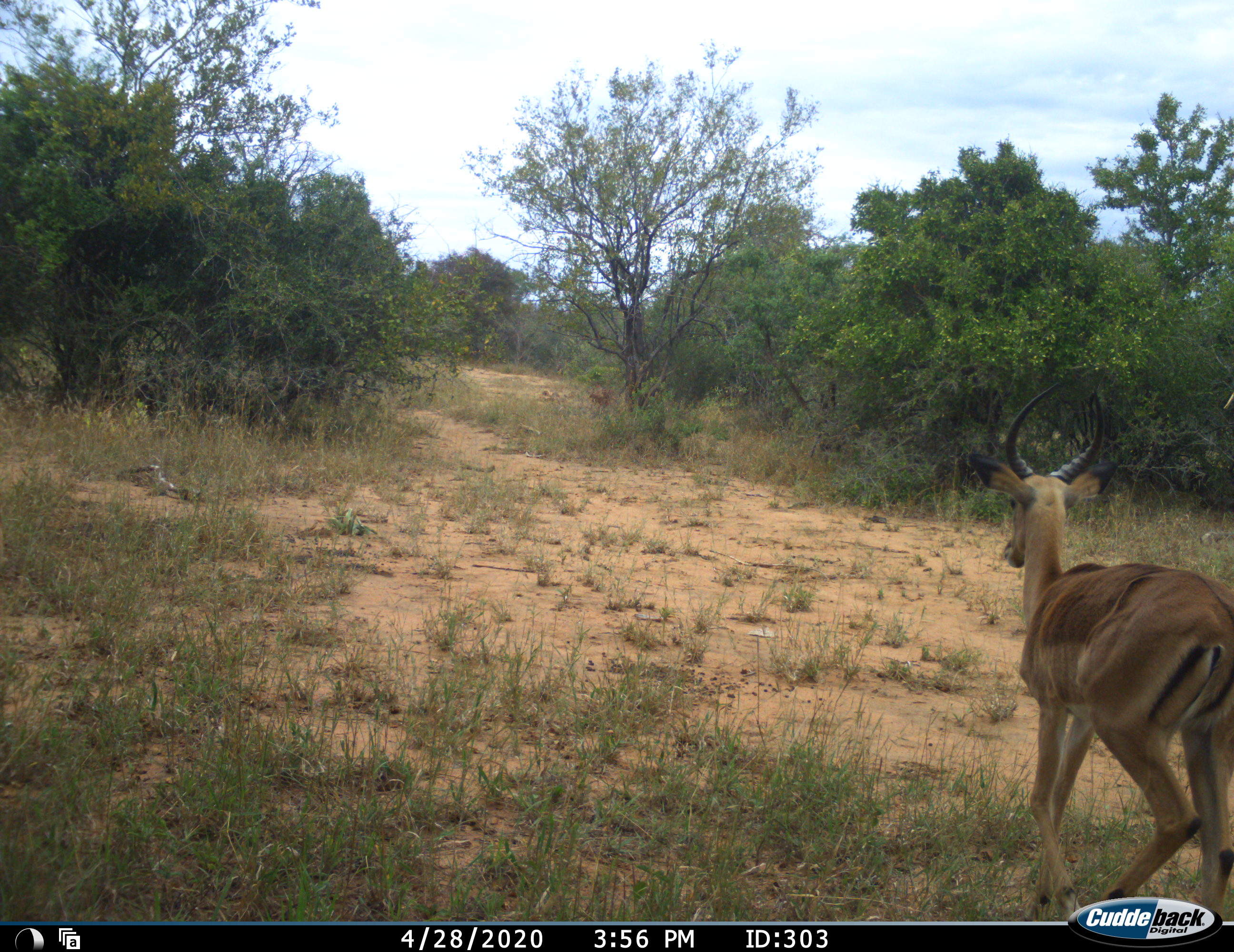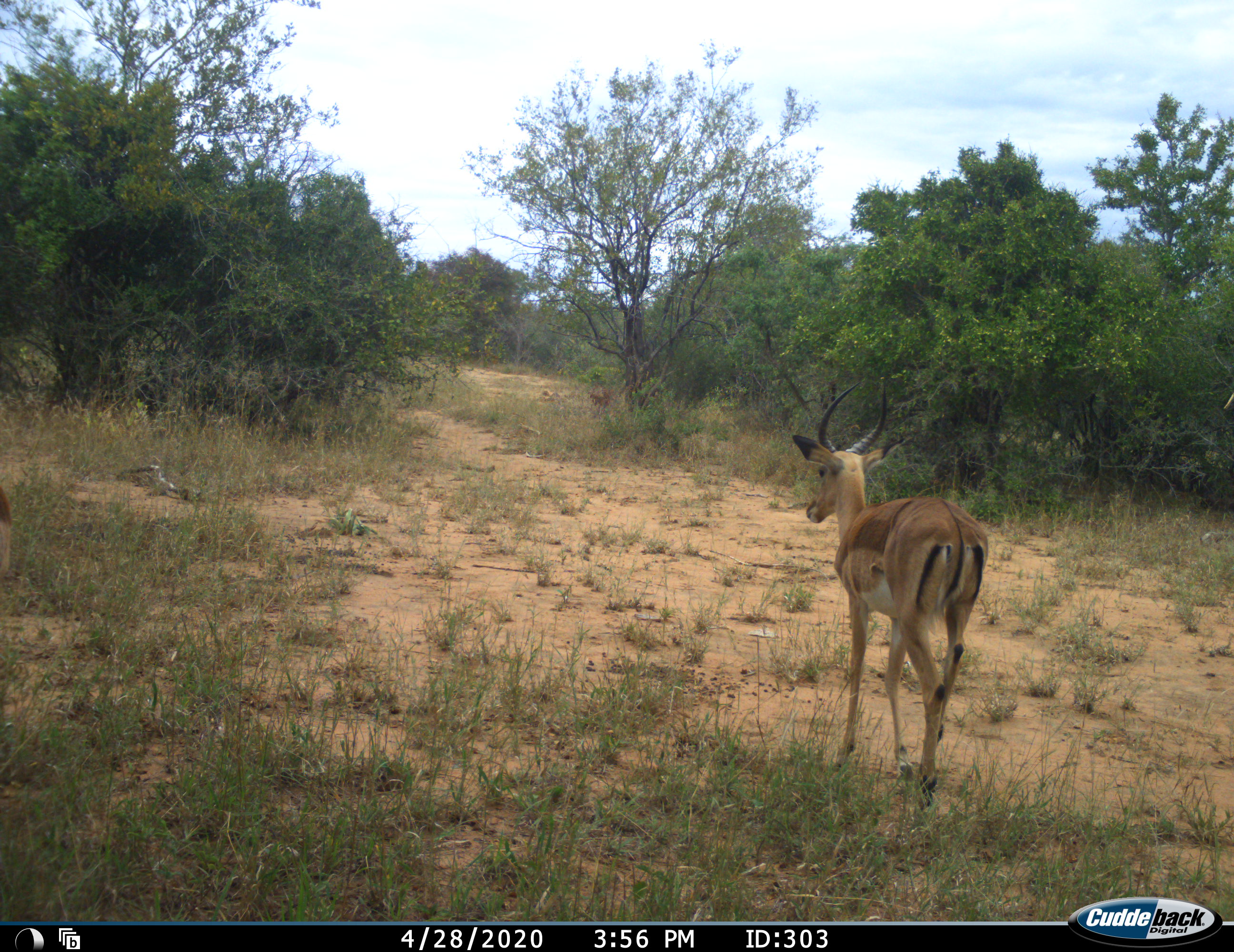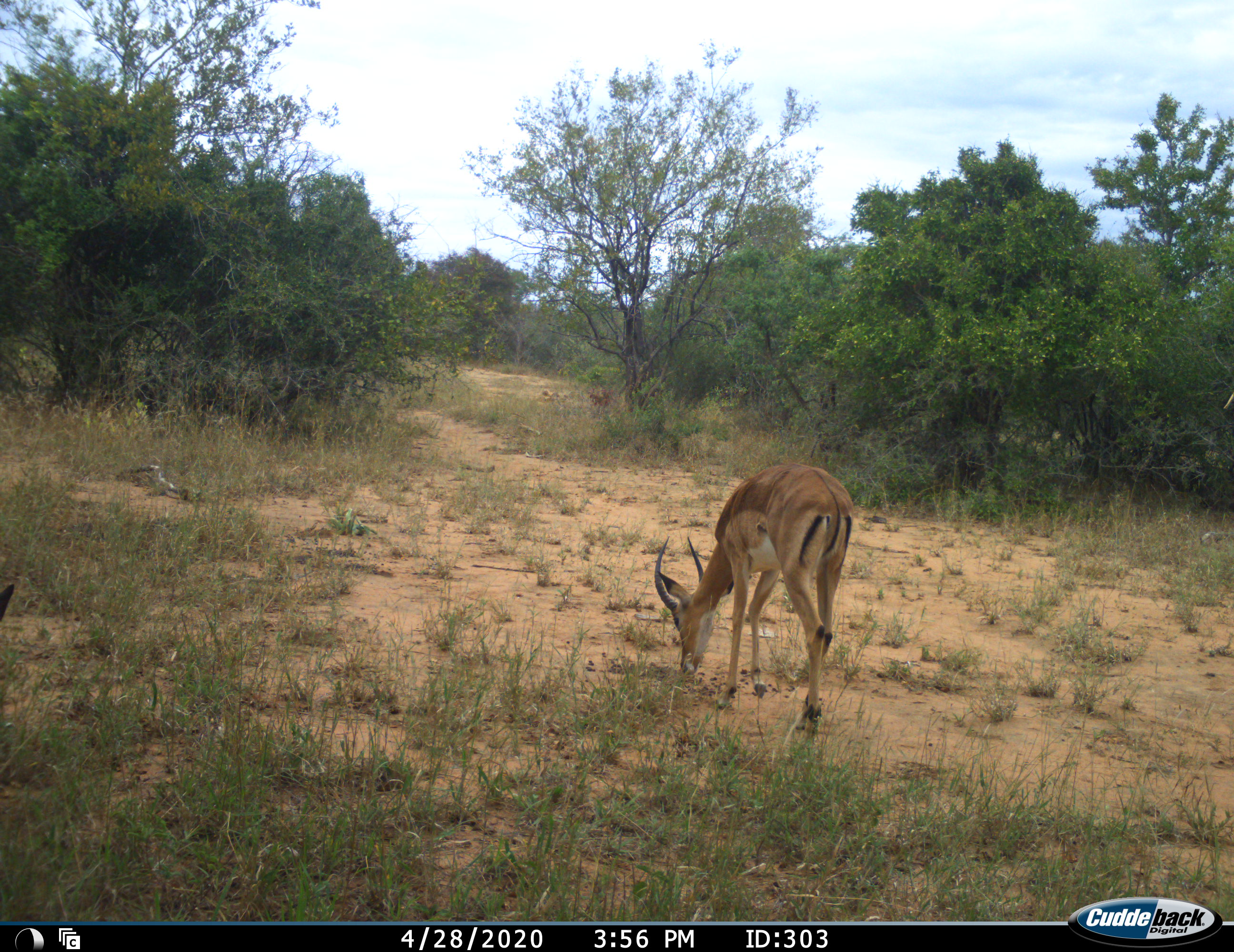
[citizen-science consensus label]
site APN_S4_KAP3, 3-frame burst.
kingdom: Animalia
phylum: Chordata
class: Mammalia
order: Artiodactyla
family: Bovidae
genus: Aepyceros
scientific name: Aepyceros melampus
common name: impala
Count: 1.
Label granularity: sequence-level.